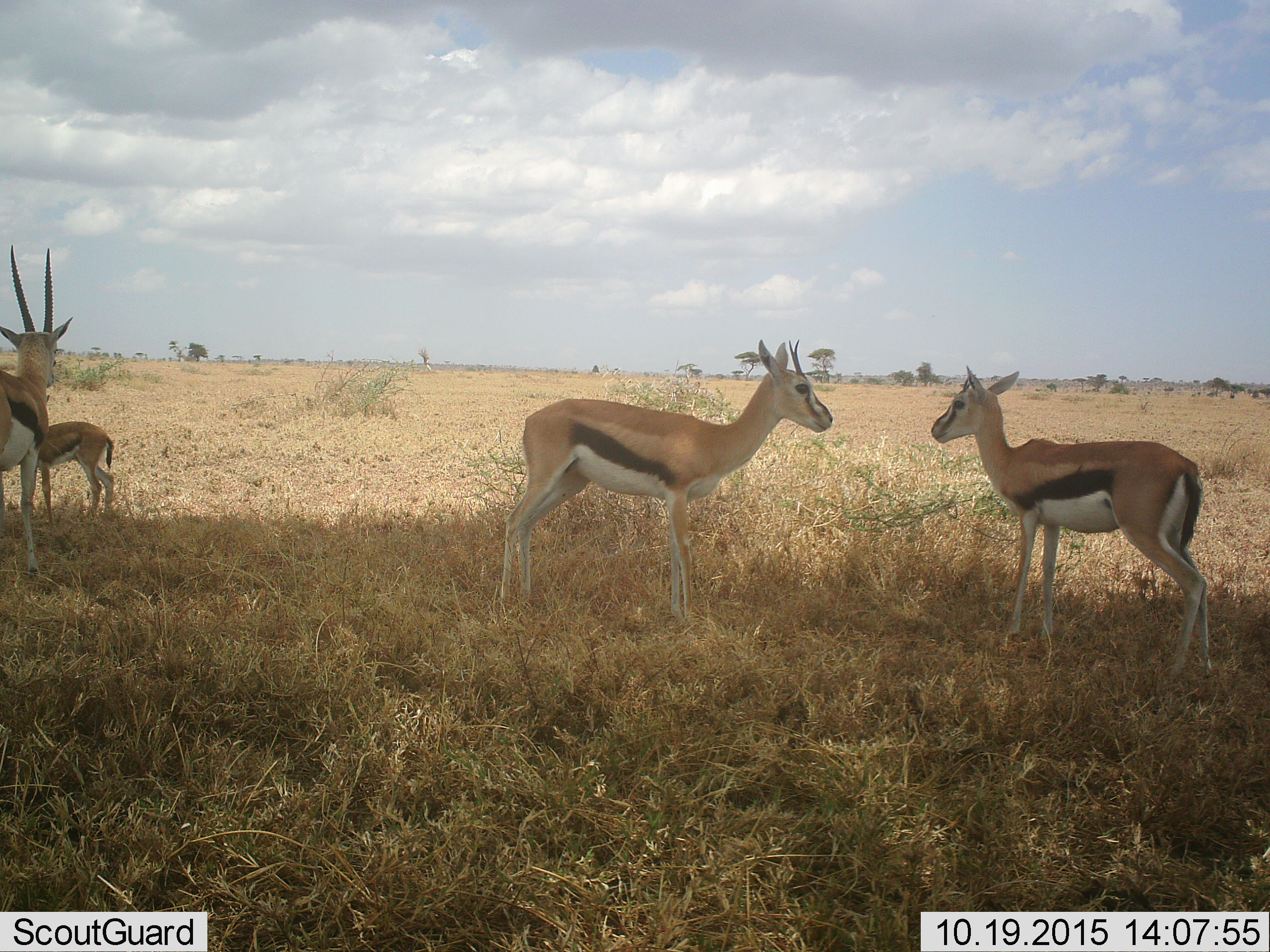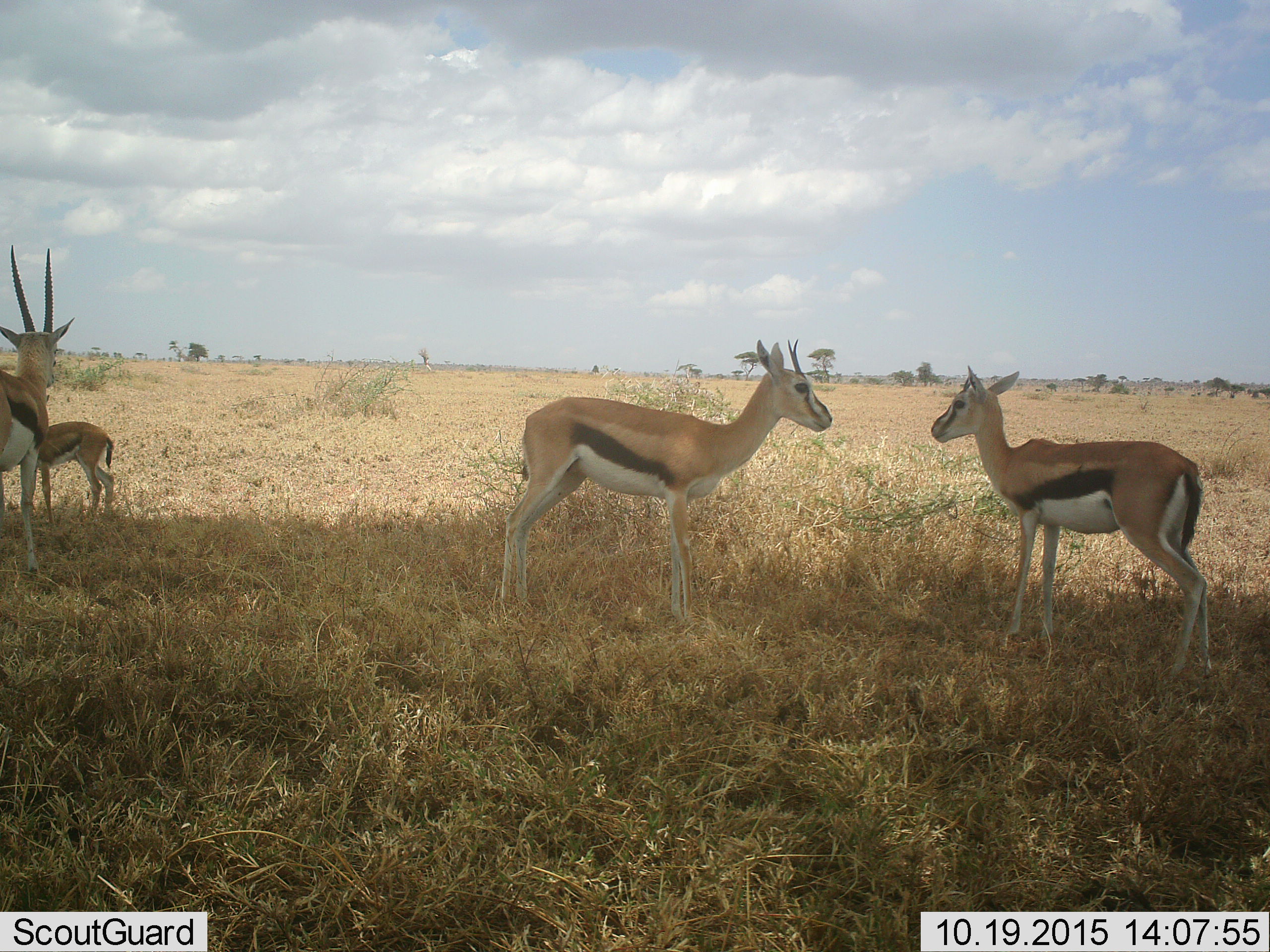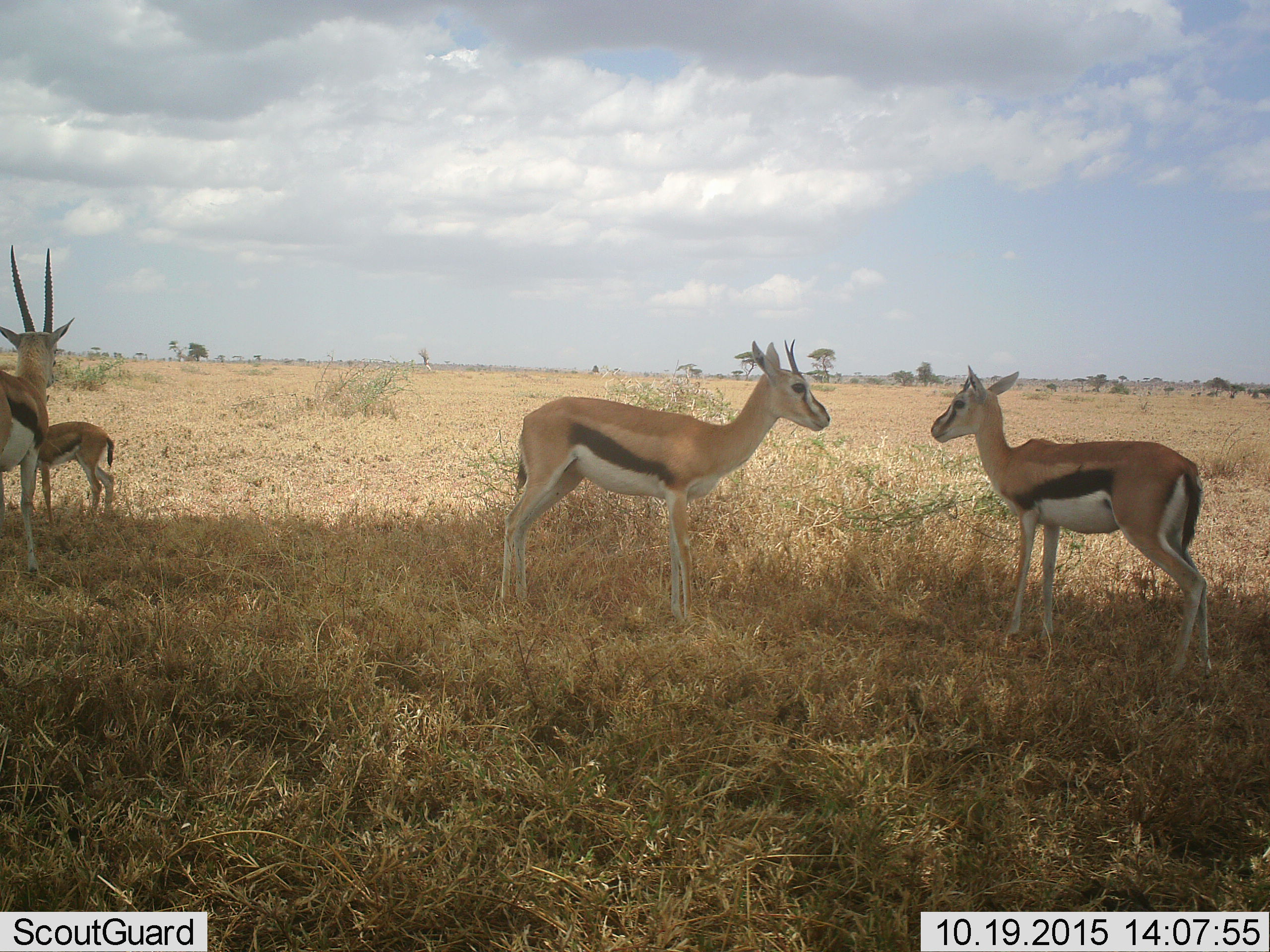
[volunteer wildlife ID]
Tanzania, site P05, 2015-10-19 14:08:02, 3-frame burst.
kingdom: Animalia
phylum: Chordata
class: Mammalia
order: Artiodactyla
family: Bovidae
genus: Eudorcas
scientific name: Eudorcas thomsonii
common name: thomson's gazelle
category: gazellethomsons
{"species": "gazellethomsons (thomson's gazelle) (Eudorcas thomsonii)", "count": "4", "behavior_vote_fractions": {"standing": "89%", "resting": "0%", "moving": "11%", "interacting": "11%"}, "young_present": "67%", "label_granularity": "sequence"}